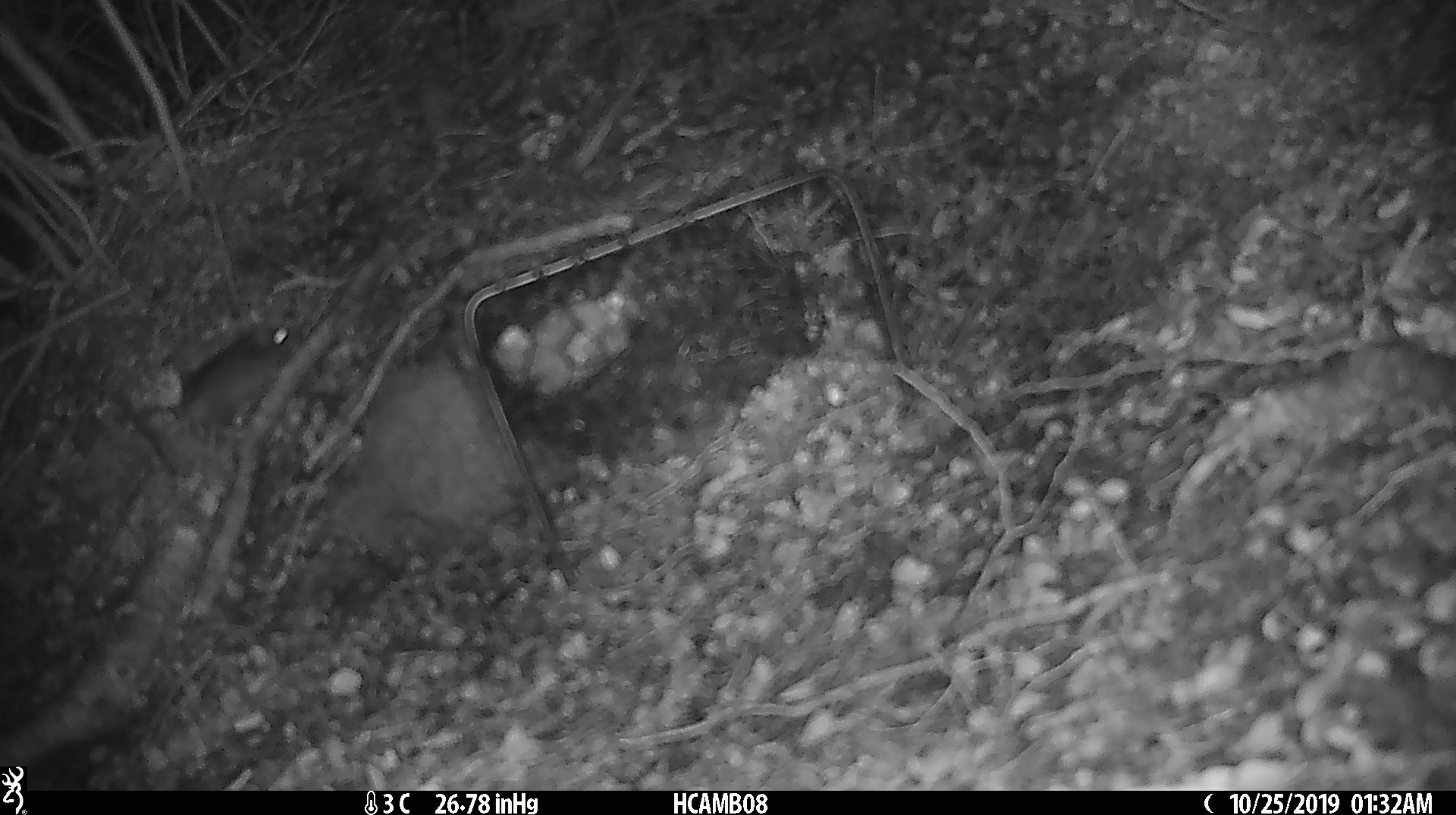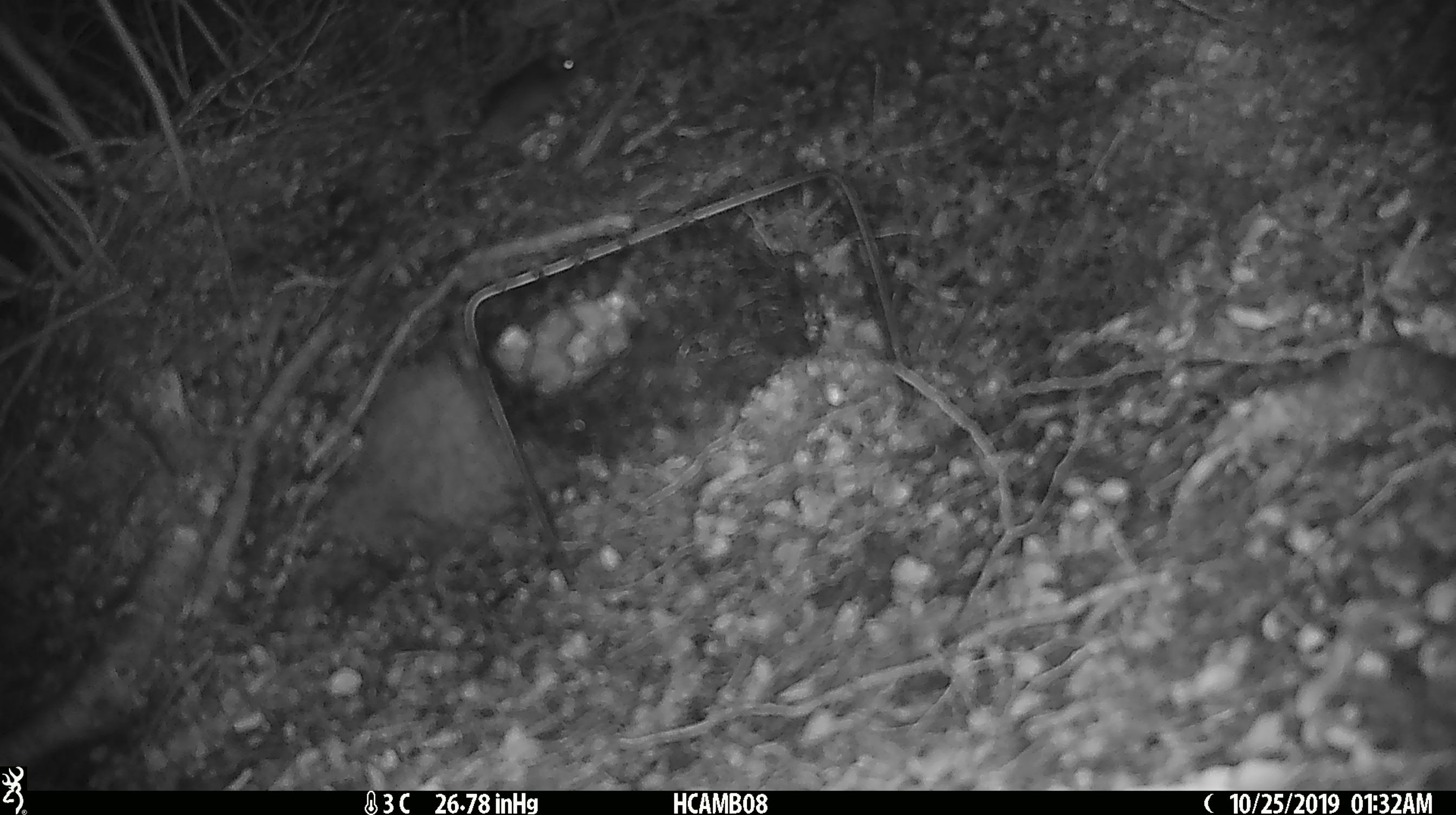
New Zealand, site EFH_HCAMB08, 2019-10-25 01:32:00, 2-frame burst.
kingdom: Animalia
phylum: Chordata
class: Mammalia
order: Rodentia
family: Muridae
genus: Mus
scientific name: Mus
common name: mouse